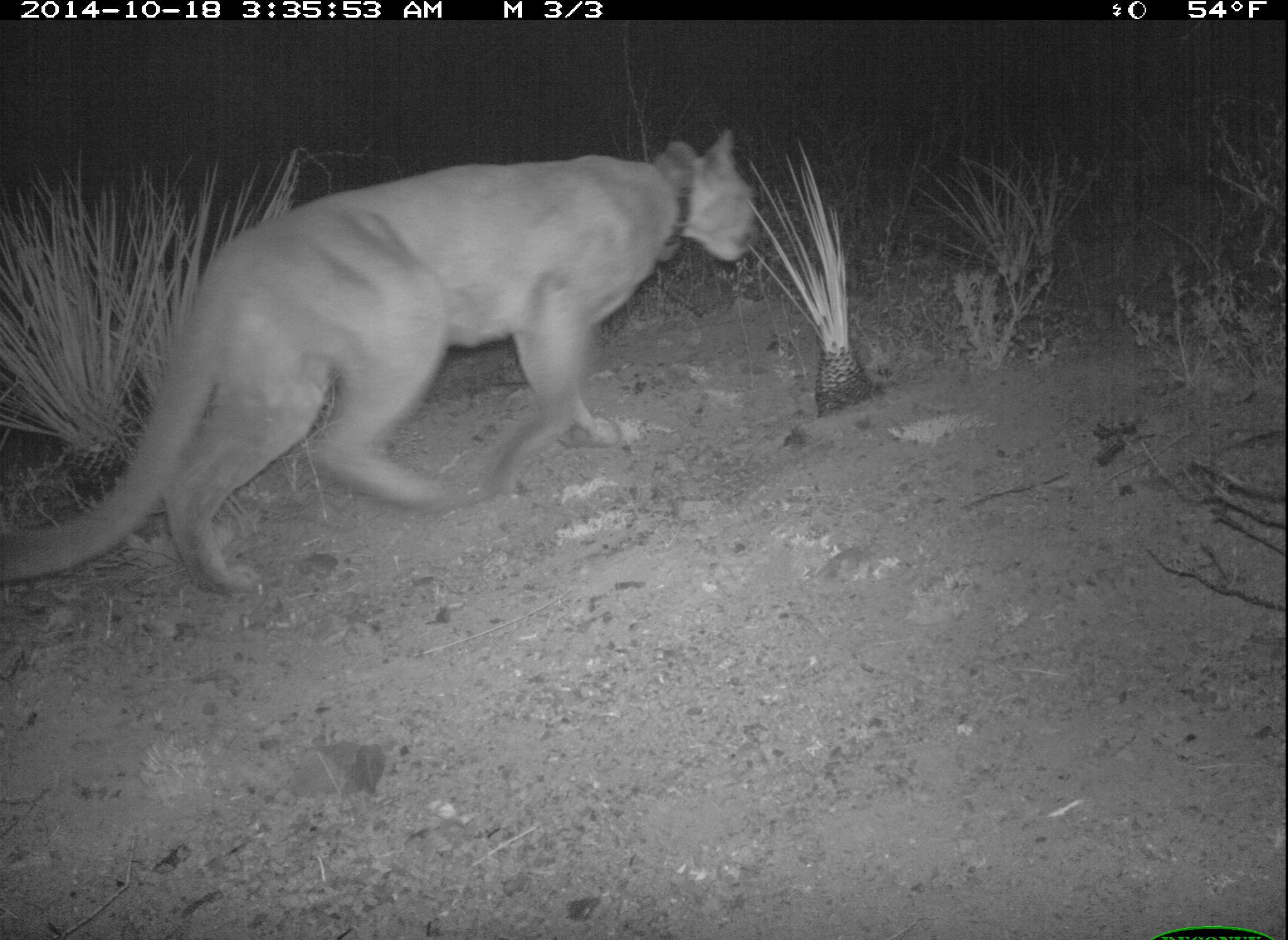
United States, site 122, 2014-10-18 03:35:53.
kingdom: Animalia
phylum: Chordata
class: Mammalia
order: Carnivora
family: Felidae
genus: Puma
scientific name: Puma concolor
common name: mountain lion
Mountain lion (Puma concolor).